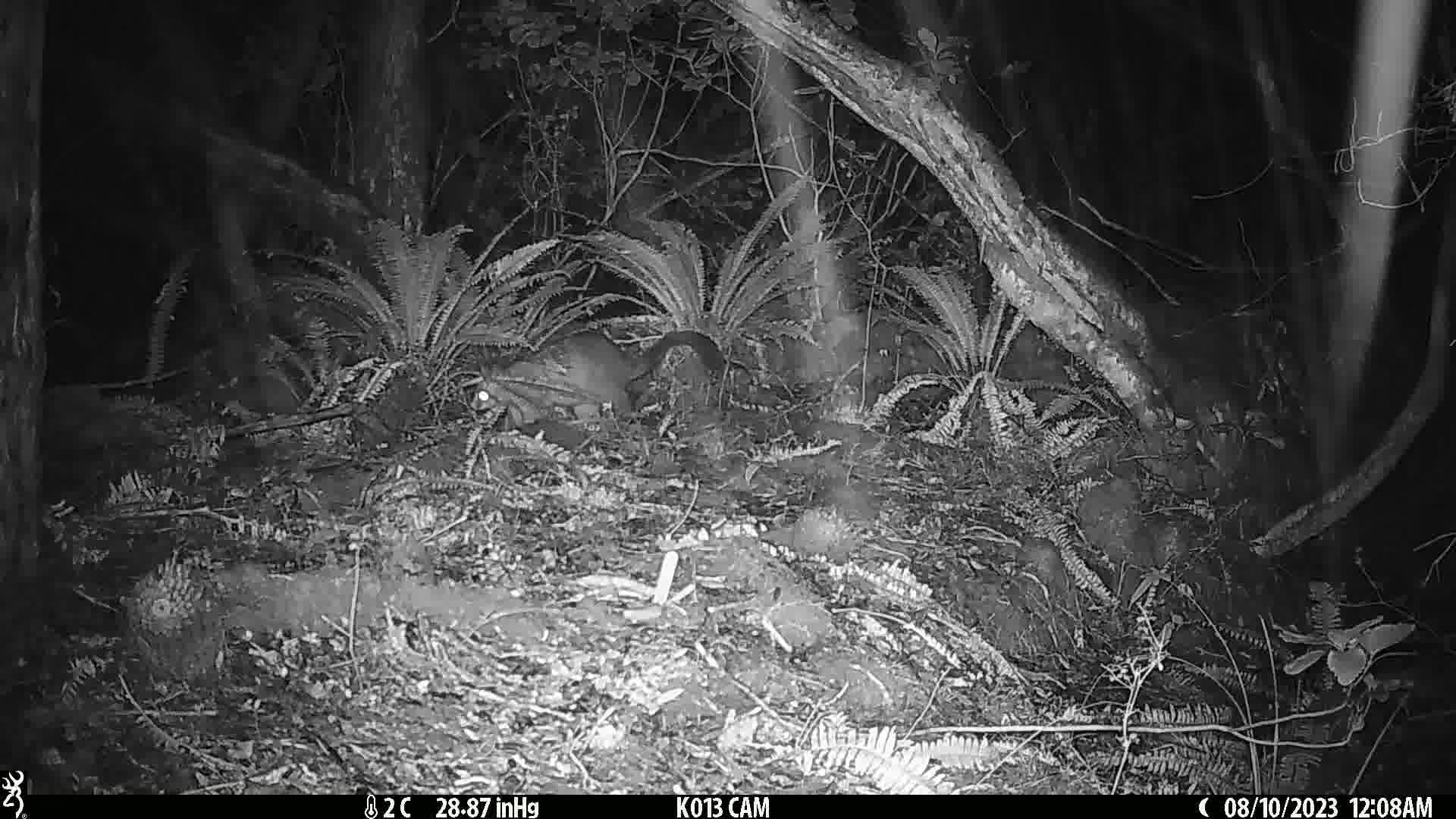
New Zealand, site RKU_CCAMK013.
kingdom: Animalia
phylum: Chordata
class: Mammalia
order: Diprotodontia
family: Phalangeridae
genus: Trichosurus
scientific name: Trichosurus vulpecula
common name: common brushtail possum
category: possum